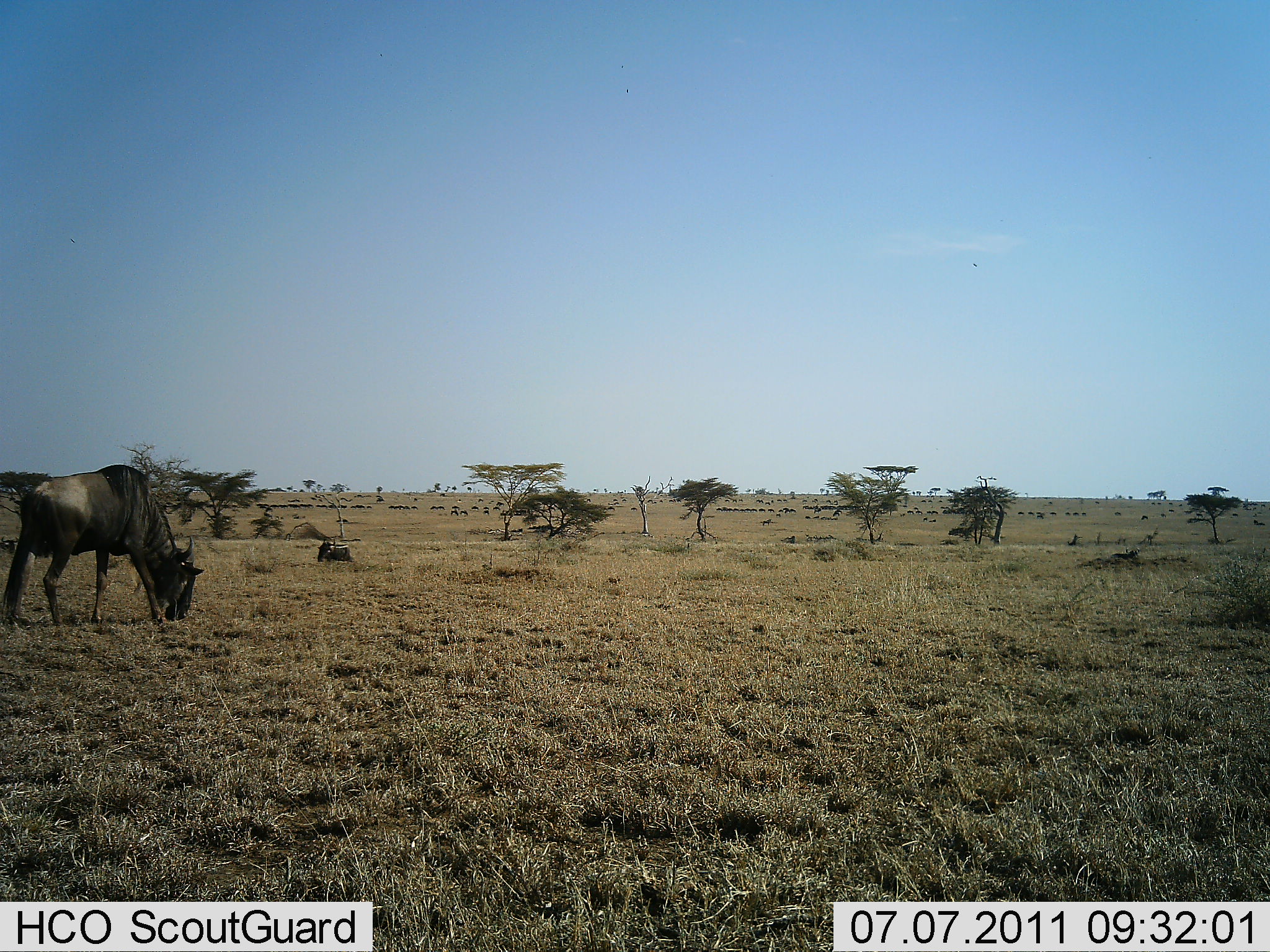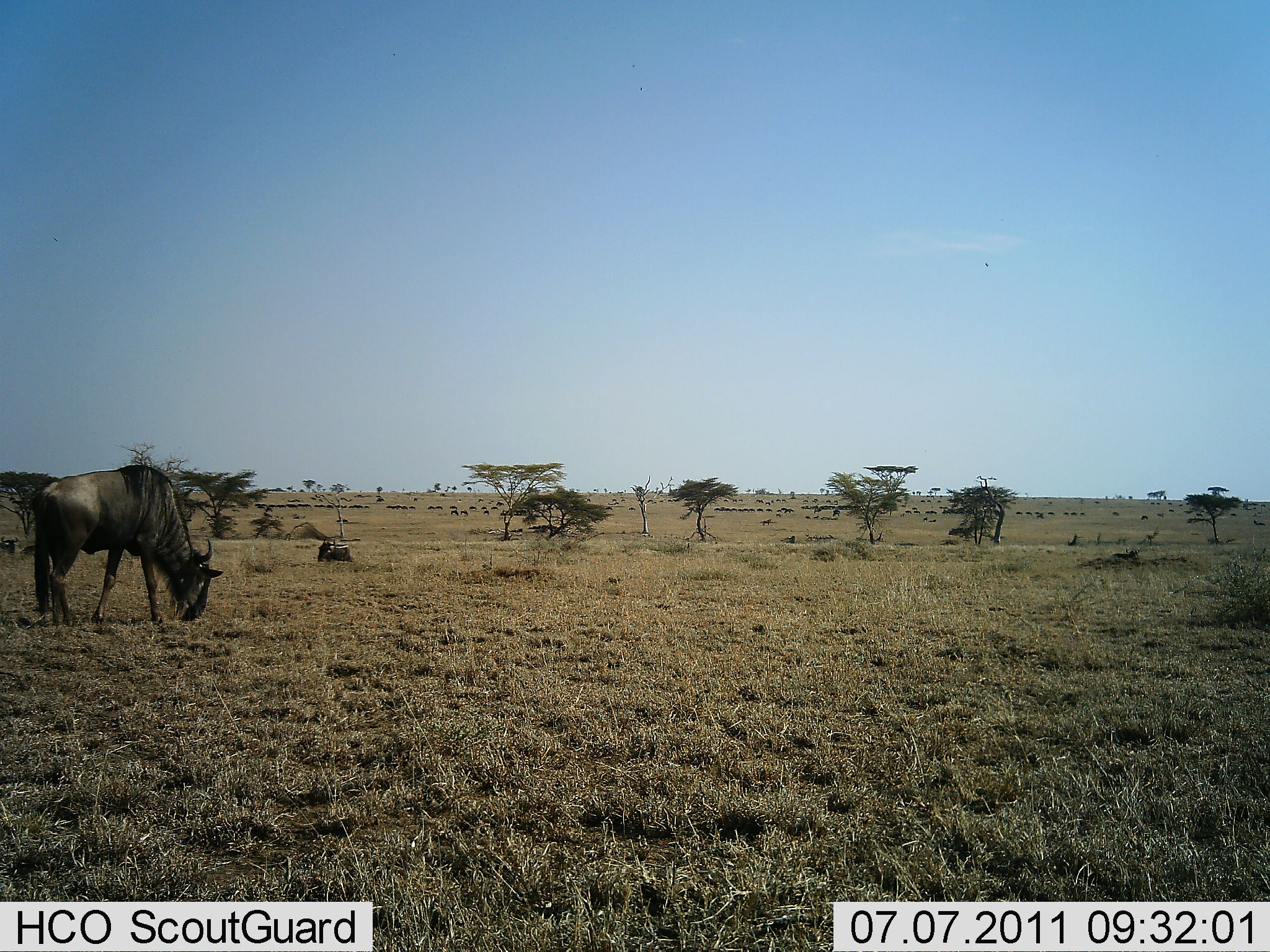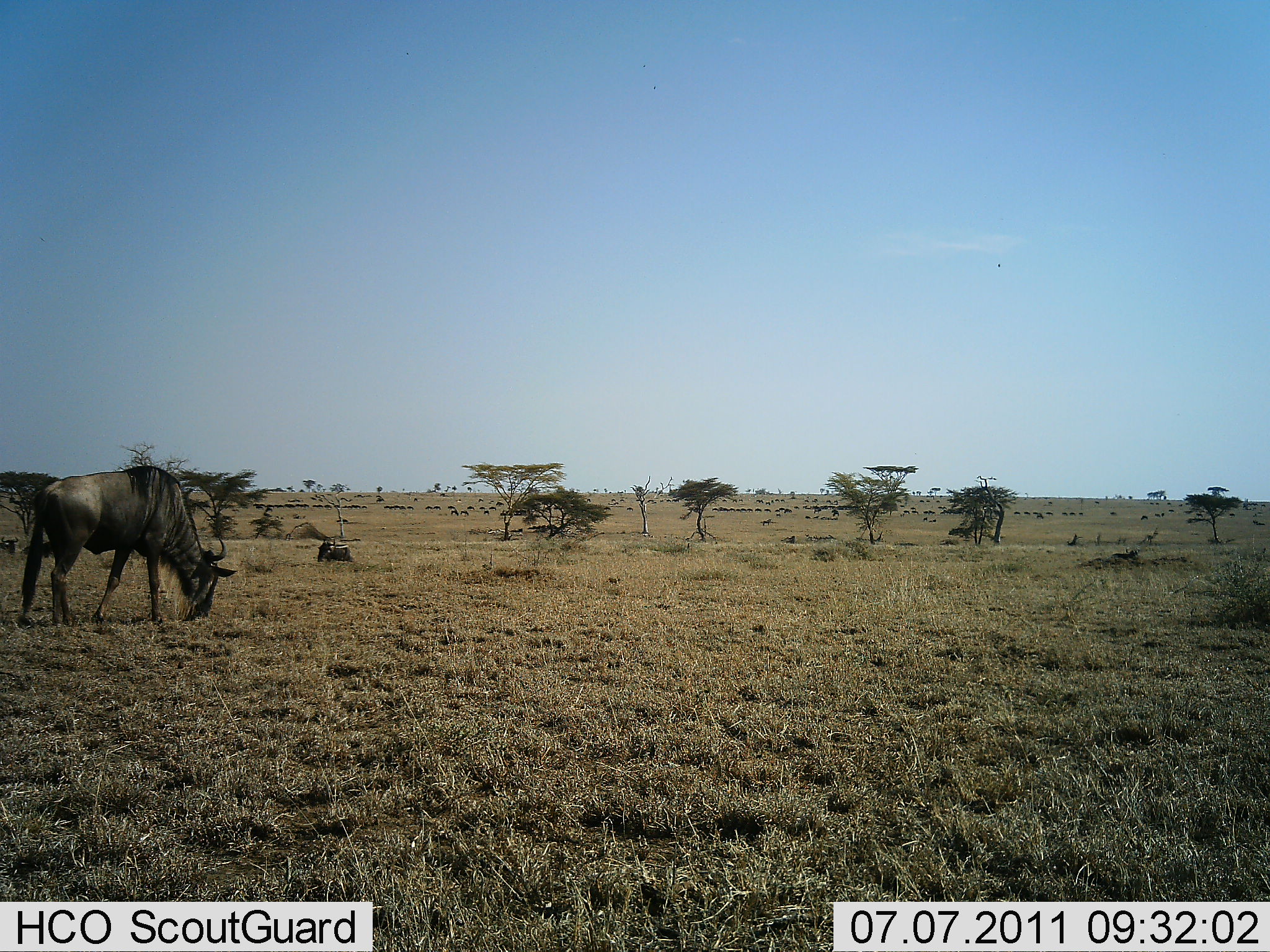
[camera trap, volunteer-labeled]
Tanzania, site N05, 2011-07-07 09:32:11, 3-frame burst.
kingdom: Animalia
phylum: Chordata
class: Mammalia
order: Artiodactyla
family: Bovidae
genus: Connochaetes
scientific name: Connochaetes taurinus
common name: blue wildebeest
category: wildebeest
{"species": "wildebeest (blue wildebeest) (Connochaetes taurinus)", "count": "11-50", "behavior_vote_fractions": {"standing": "27%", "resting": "18%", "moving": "36%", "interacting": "0%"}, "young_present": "0%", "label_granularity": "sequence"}